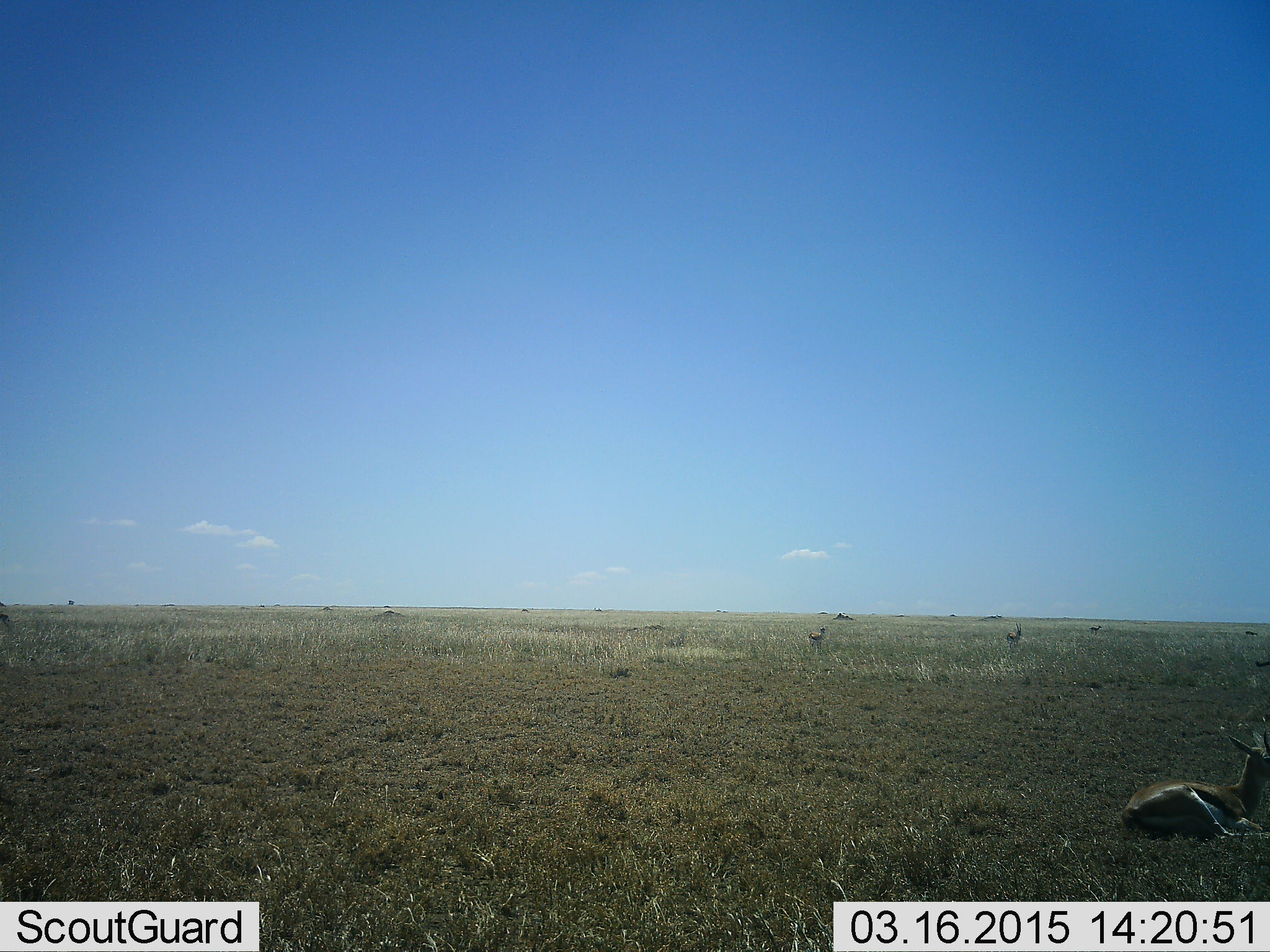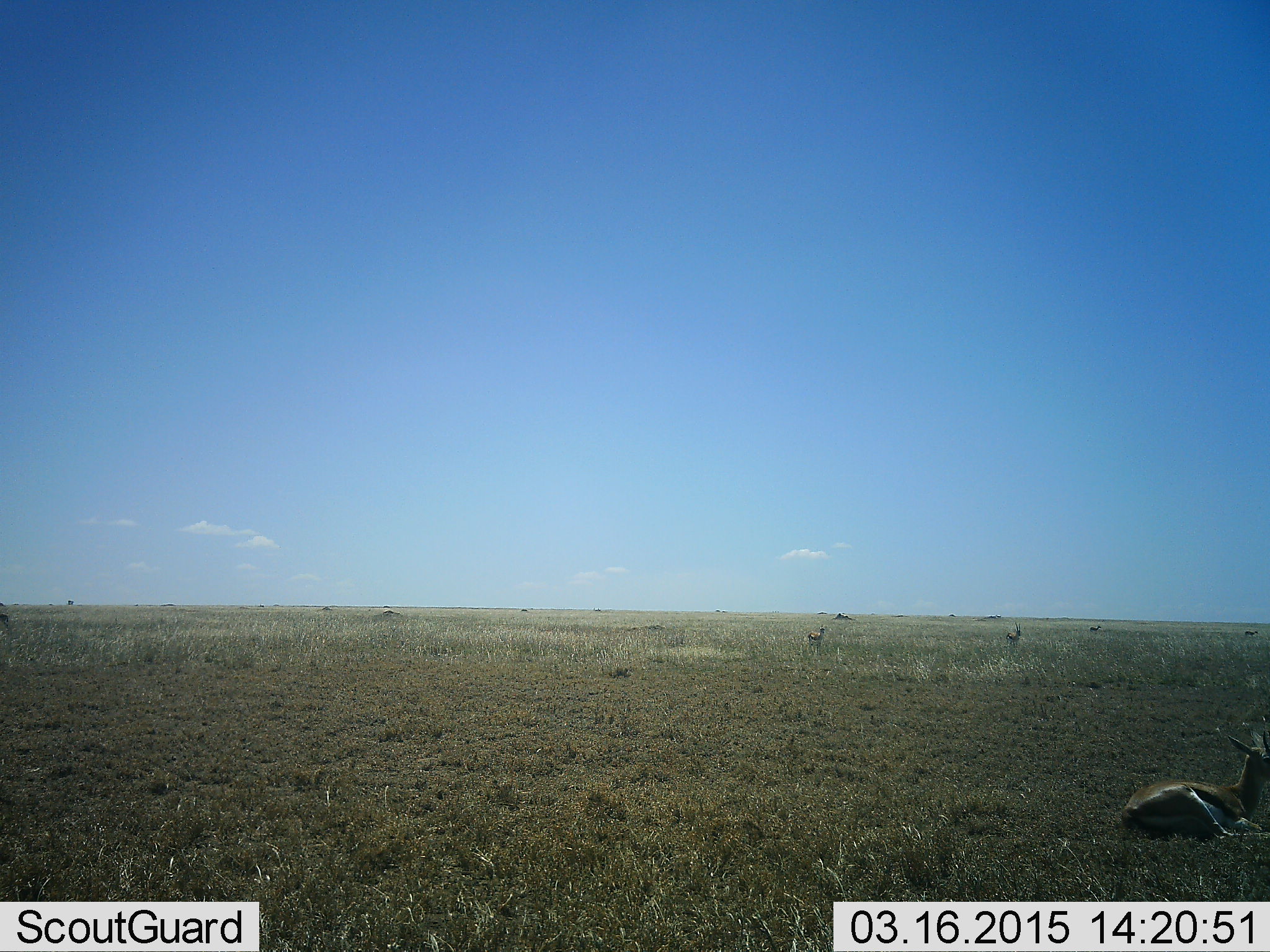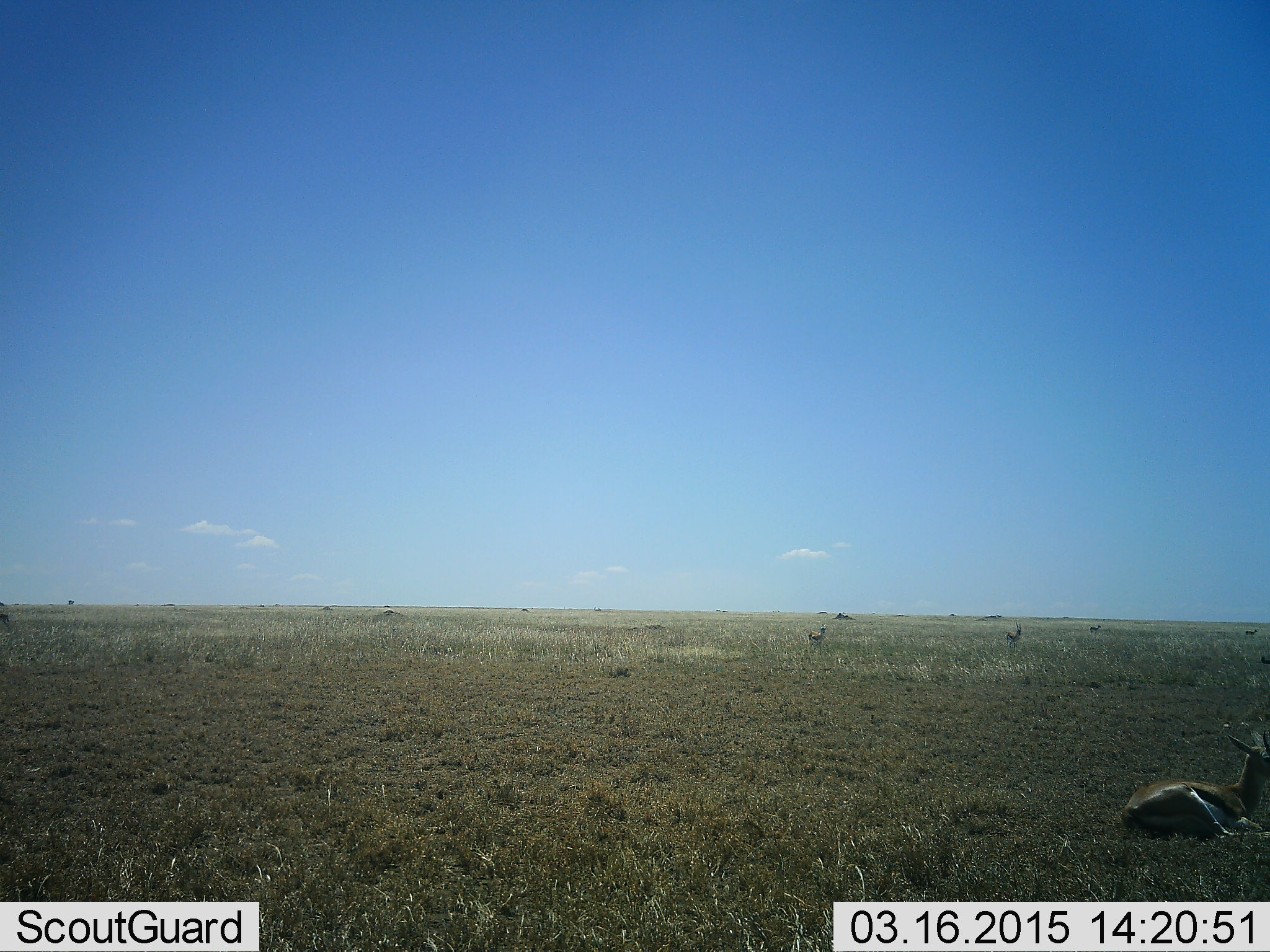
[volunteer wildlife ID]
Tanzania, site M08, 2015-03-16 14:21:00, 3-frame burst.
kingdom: Animalia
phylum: Chordata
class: Mammalia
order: Artiodactyla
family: Bovidae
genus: Eudorcas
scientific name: Eudorcas thomsonii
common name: thomson's gazelle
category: gazellethomsons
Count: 4.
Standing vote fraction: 70%.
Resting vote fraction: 90%.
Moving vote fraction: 0%.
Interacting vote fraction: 0%.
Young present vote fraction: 0%.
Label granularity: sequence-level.